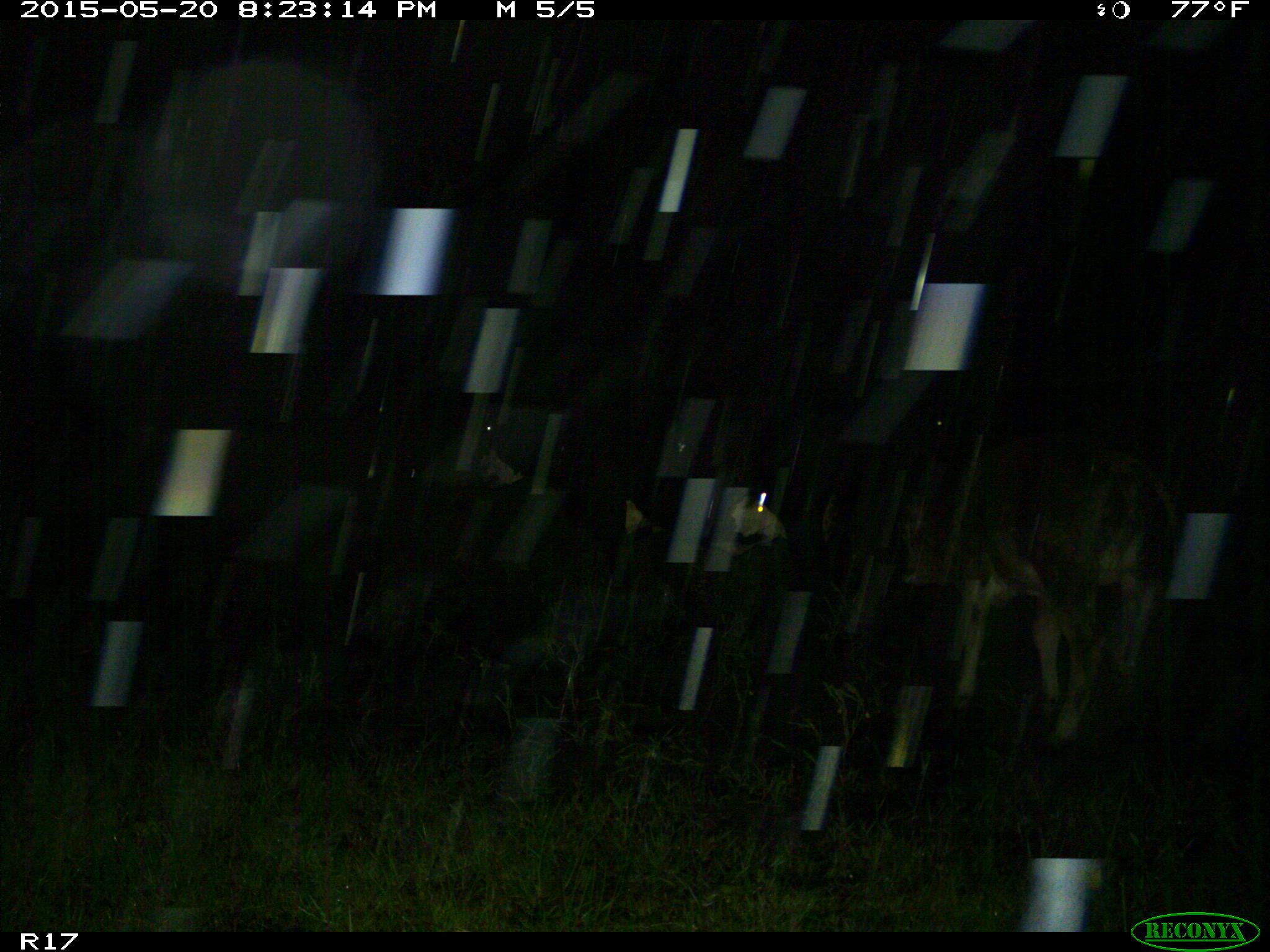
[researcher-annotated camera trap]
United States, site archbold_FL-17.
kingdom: Animalia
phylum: Chordata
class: Mammalia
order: Artiodactyla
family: Bovidae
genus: Bos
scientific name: Bos taurus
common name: domestic cow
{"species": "Bos taurus (domestic cow)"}